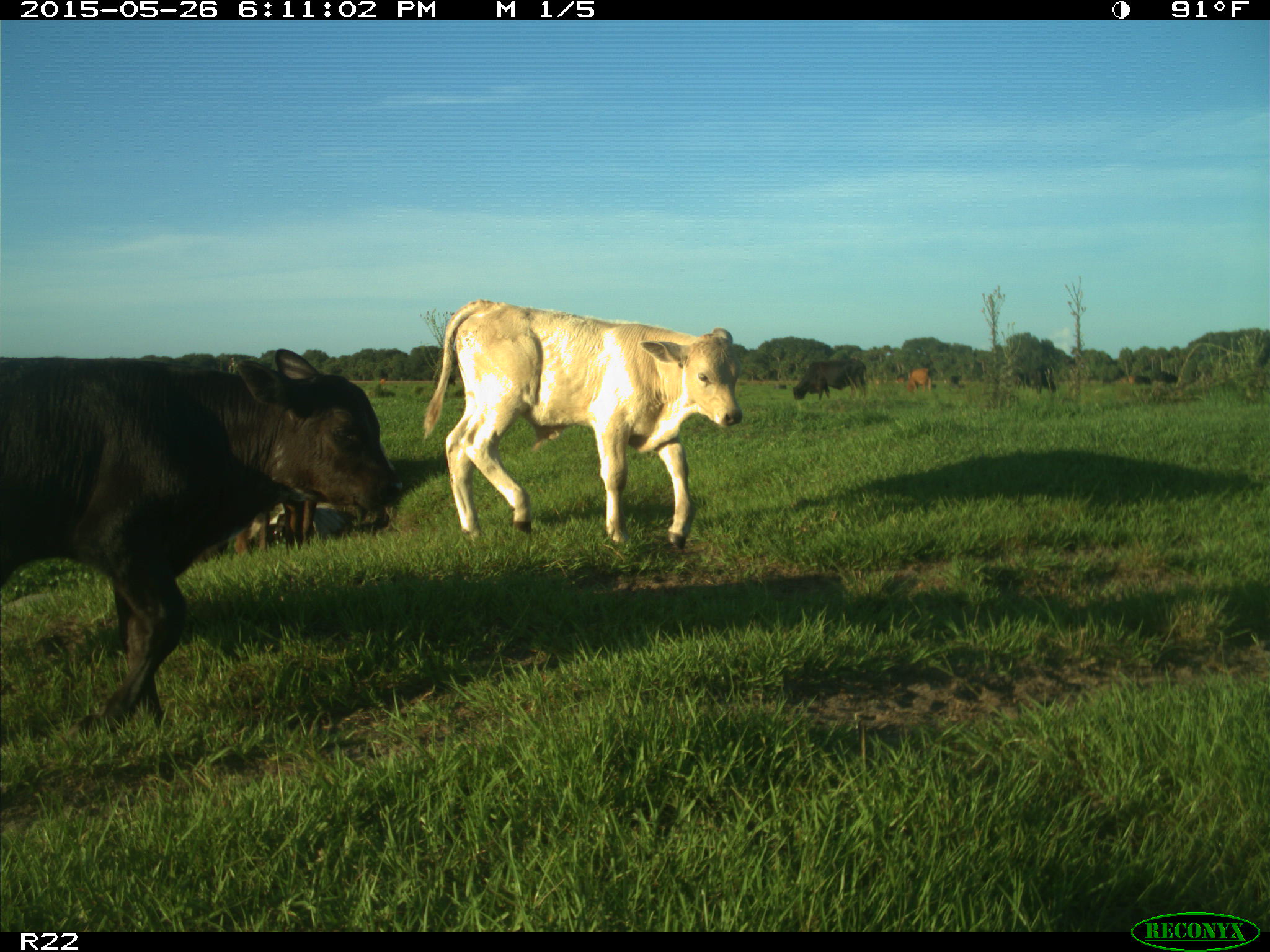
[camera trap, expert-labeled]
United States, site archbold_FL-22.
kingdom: Animalia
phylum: Chordata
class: Mammalia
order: Artiodactyla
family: Bovidae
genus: Bos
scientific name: Bos taurus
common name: domestic cow